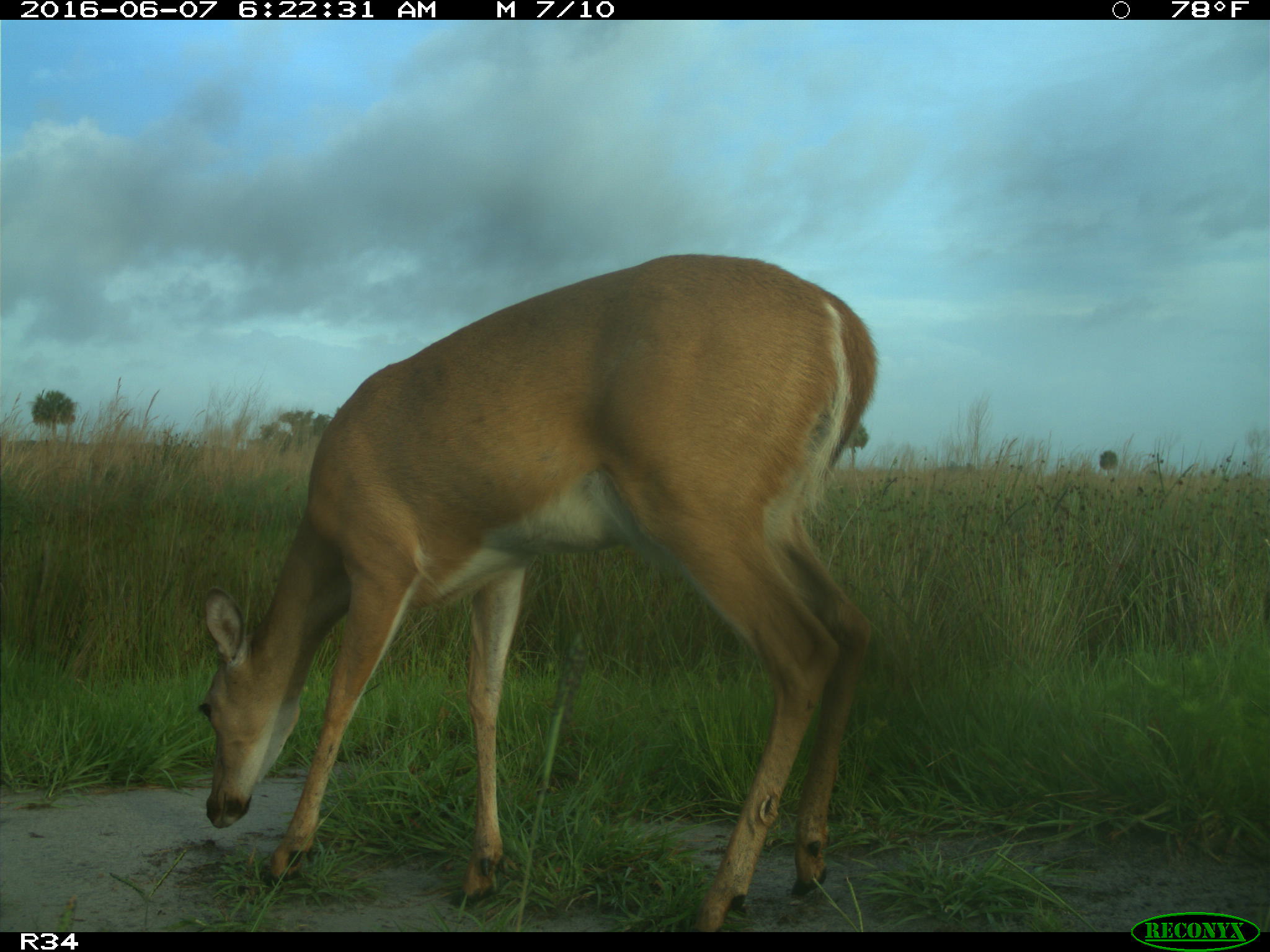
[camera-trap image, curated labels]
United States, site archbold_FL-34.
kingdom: Animalia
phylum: Chordata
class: Mammalia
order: Artiodactyla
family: Cervidae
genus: Odocoileus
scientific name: Odocoileus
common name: deer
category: unidentified deer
Unidentified deer (deer) (Odocoileus).